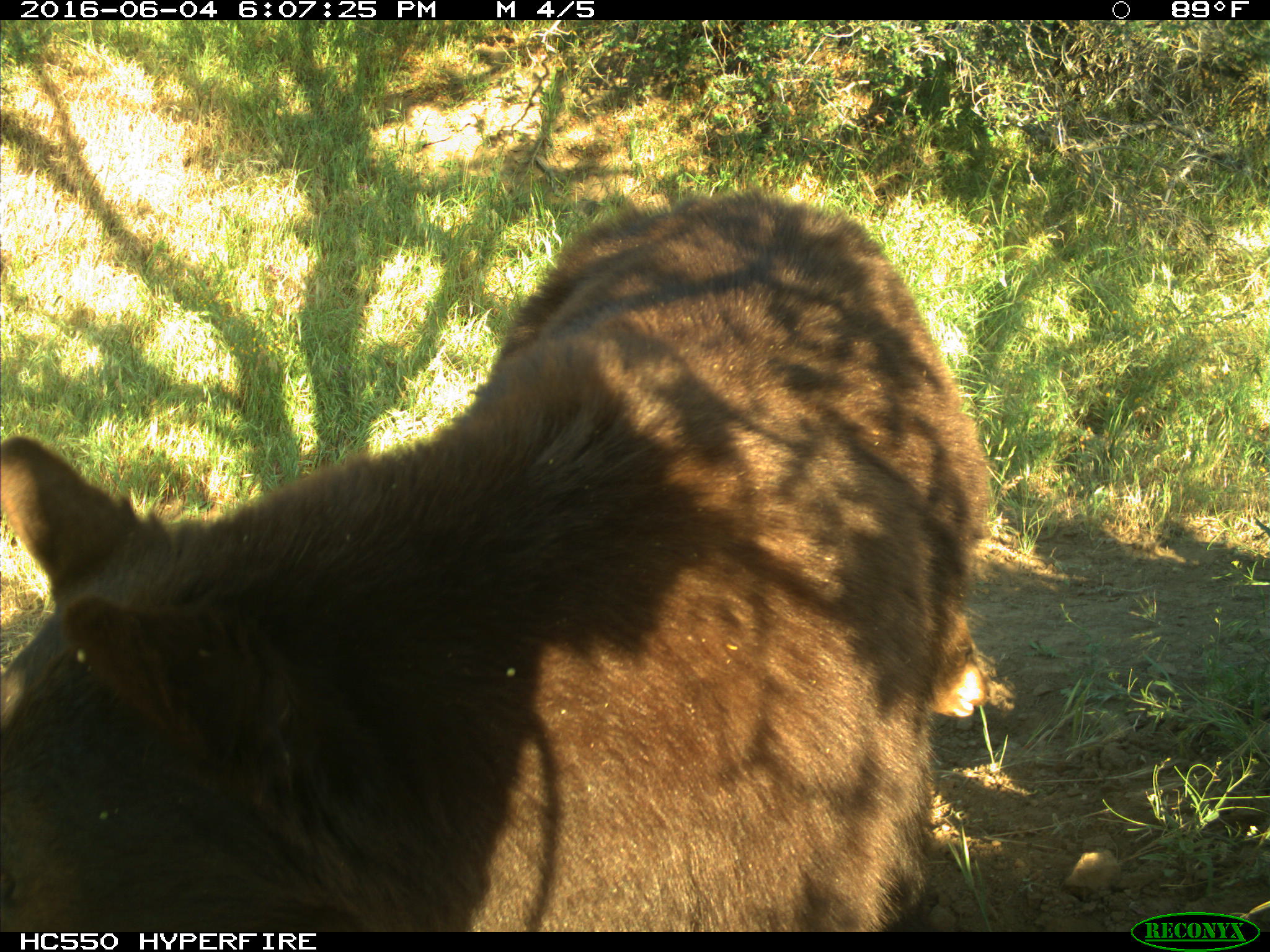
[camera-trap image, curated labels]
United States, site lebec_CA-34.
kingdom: Animalia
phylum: Chordata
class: Mammalia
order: Carnivora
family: Ursidae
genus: Ursus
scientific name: Ursus americanus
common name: american black bear